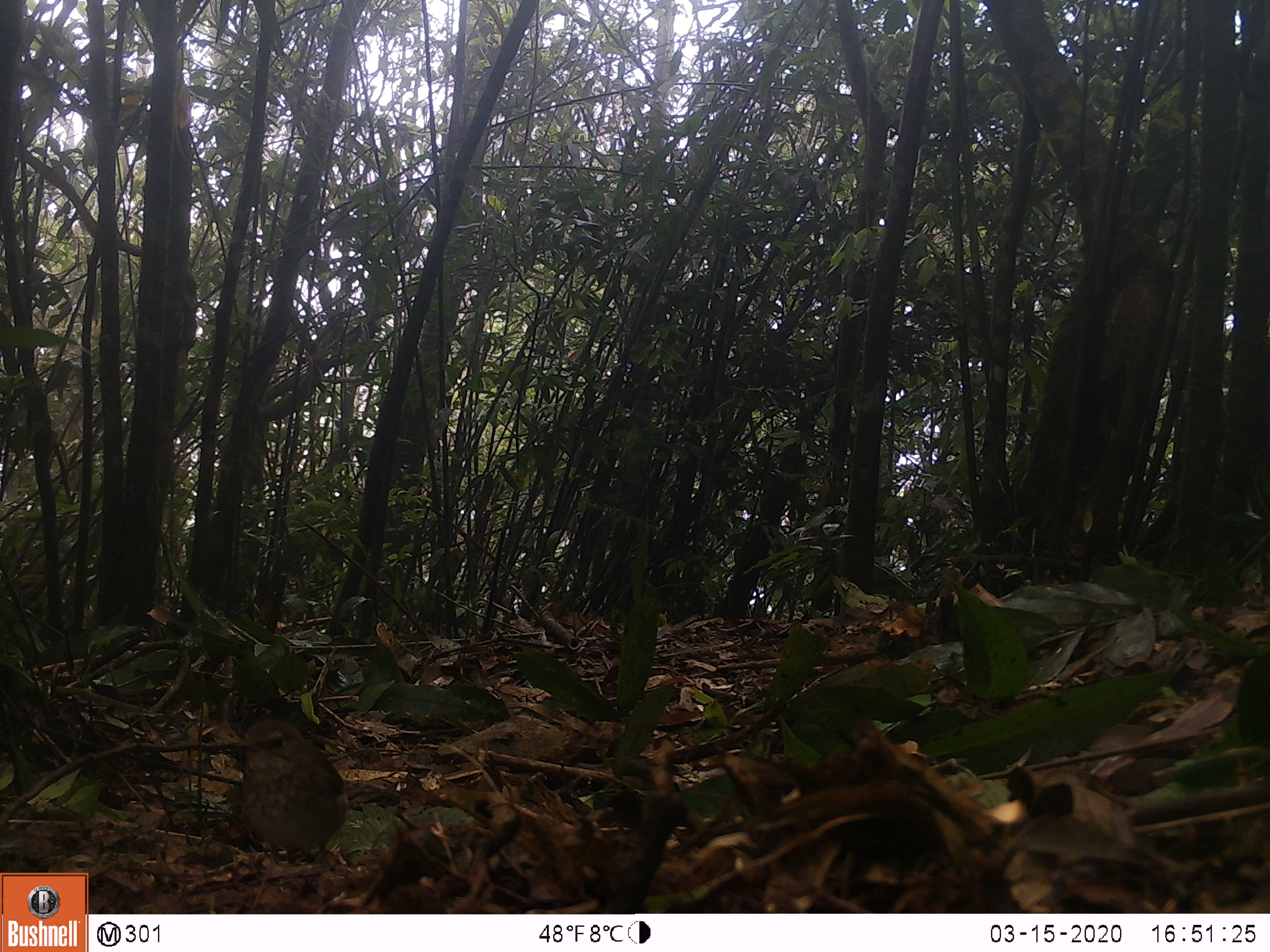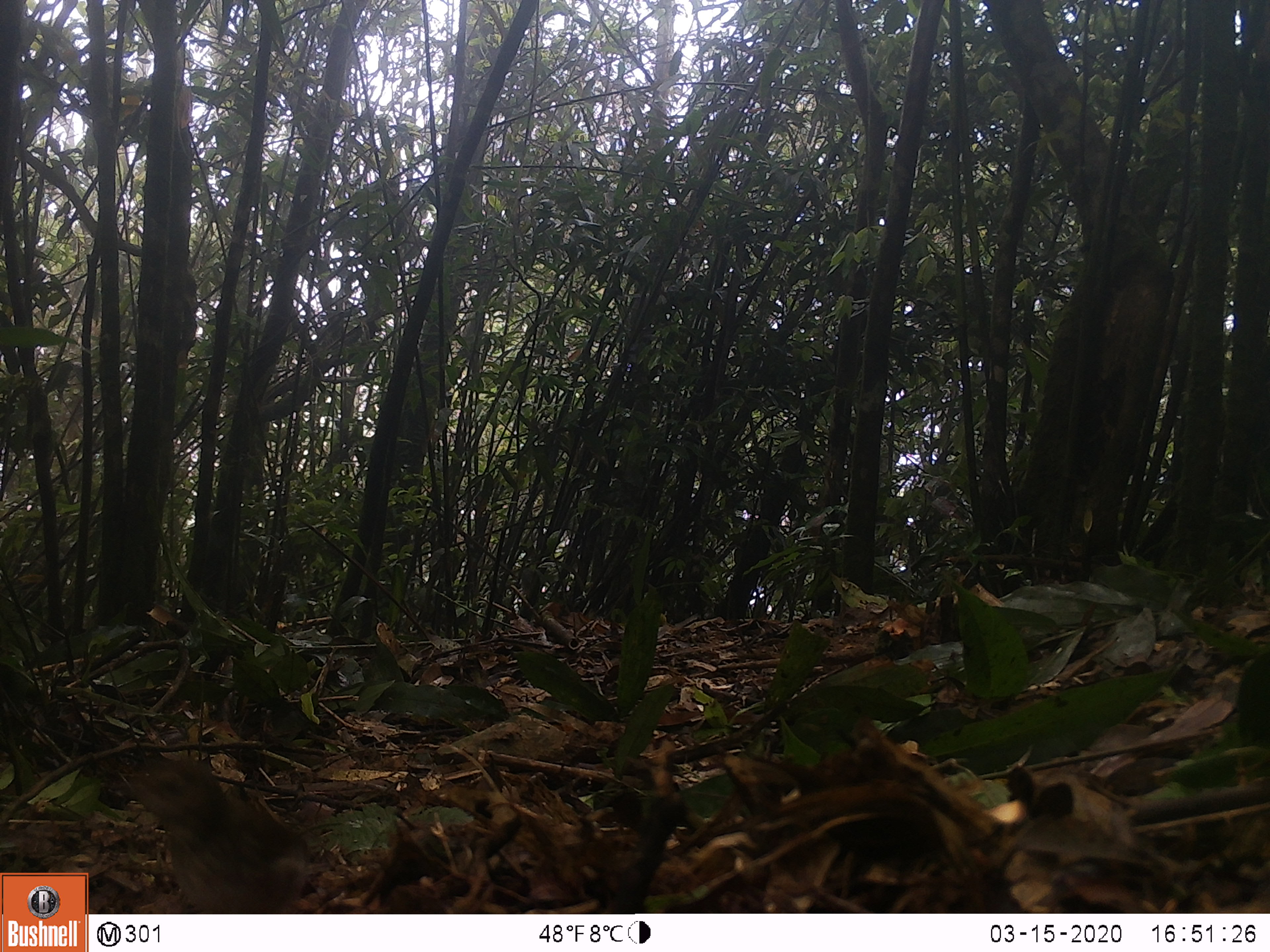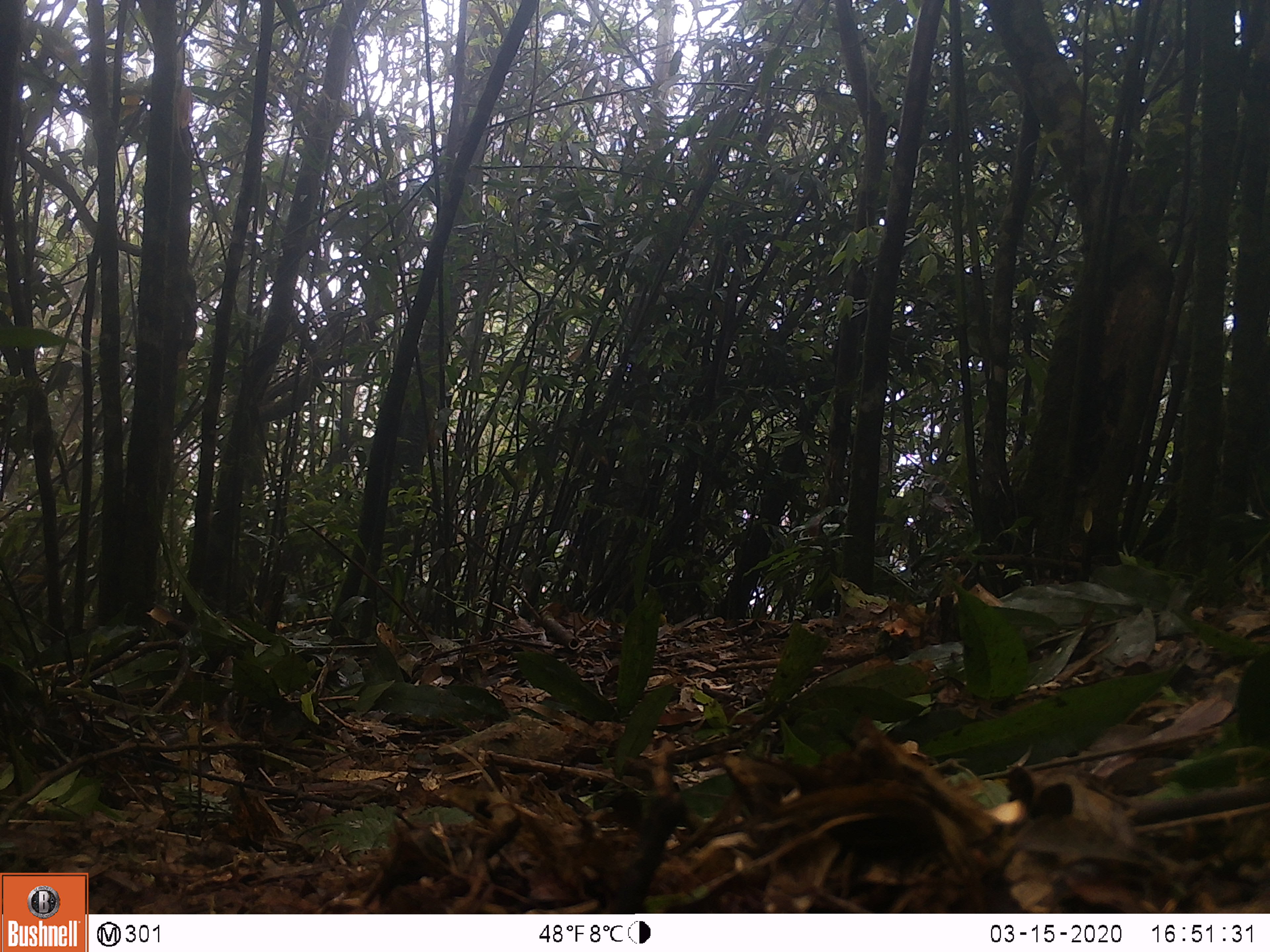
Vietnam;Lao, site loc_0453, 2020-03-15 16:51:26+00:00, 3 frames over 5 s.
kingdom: Animalia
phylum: Chordata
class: Aves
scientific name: Aves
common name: bird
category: unidentified bird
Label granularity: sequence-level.